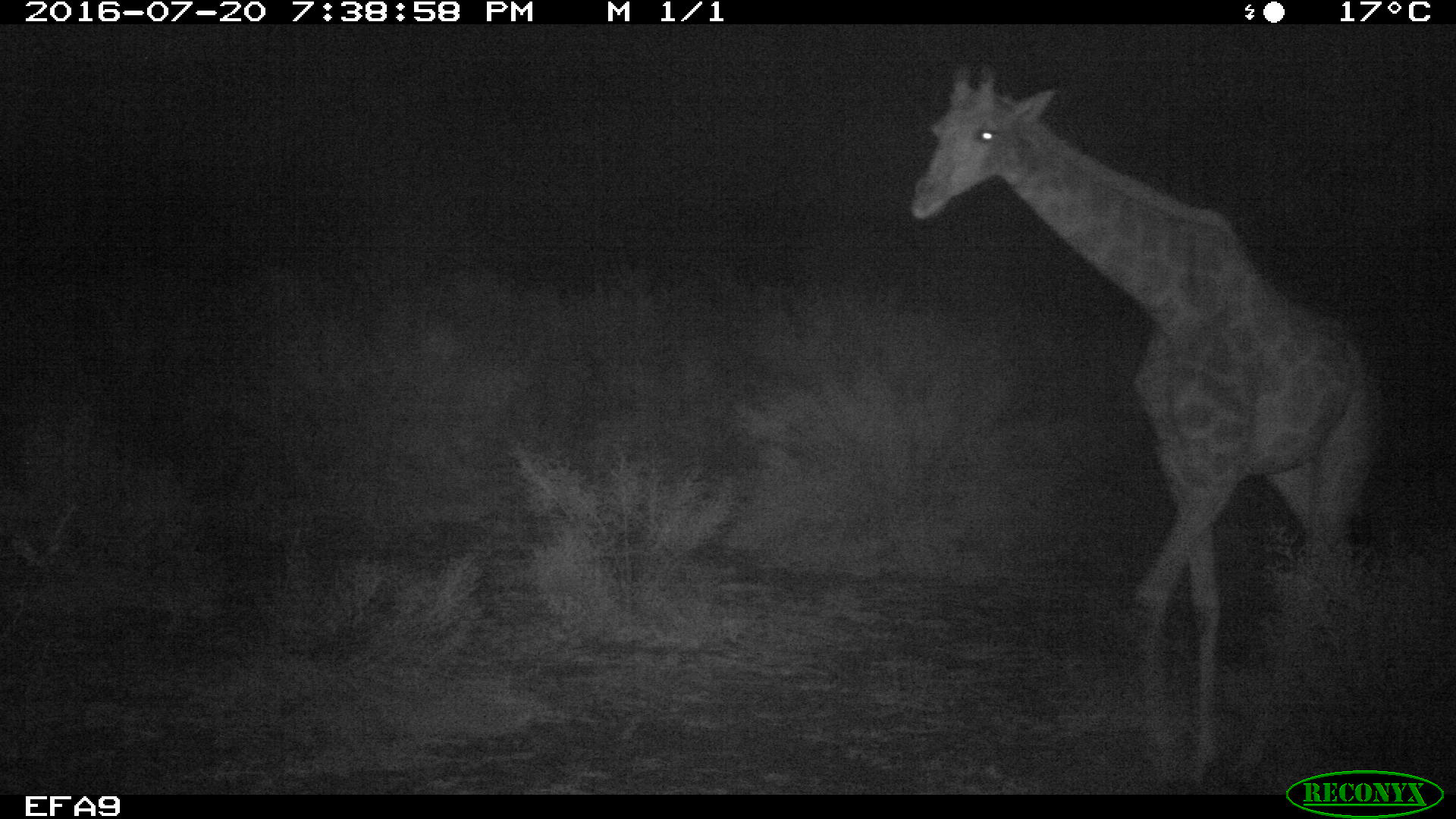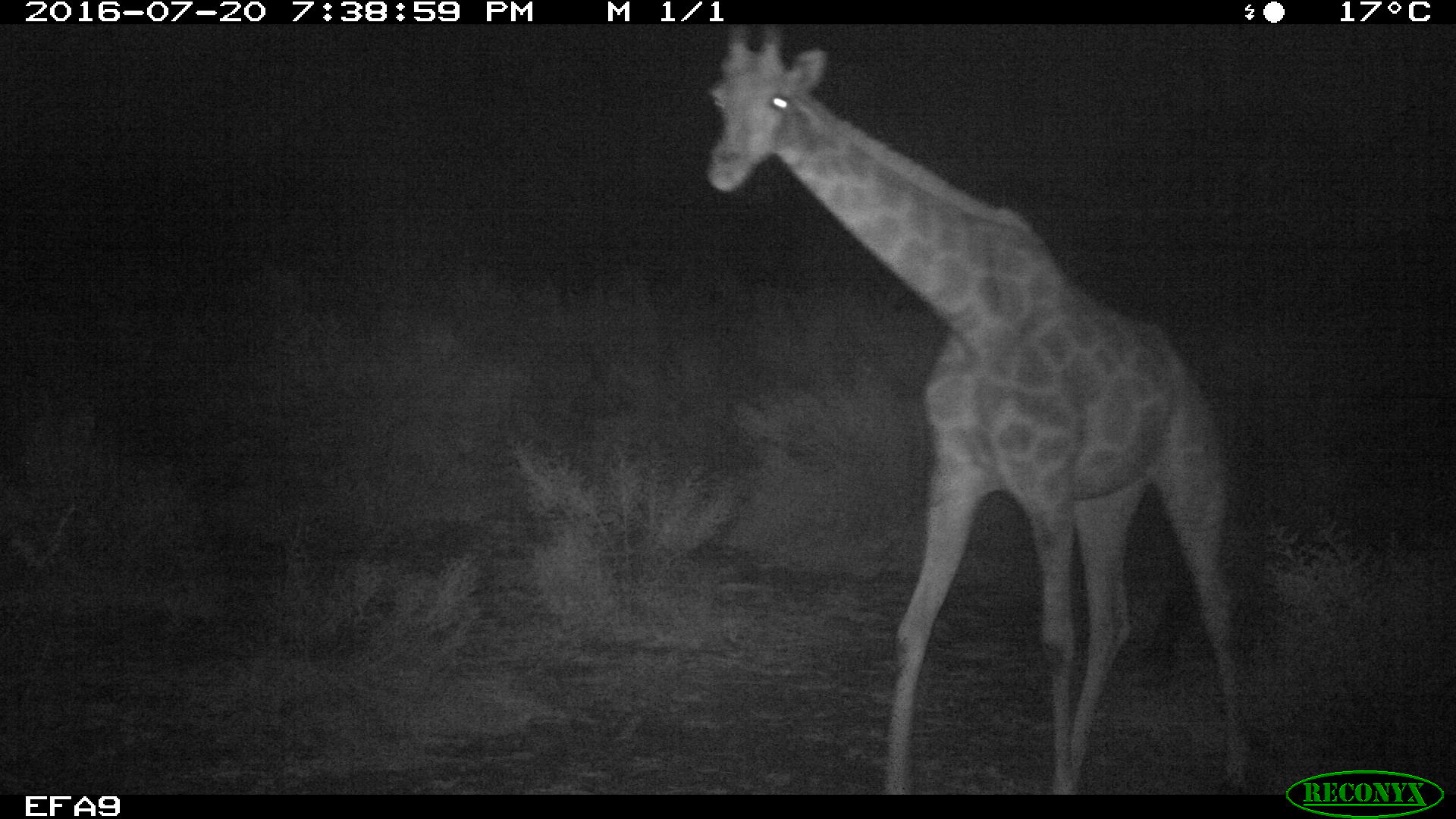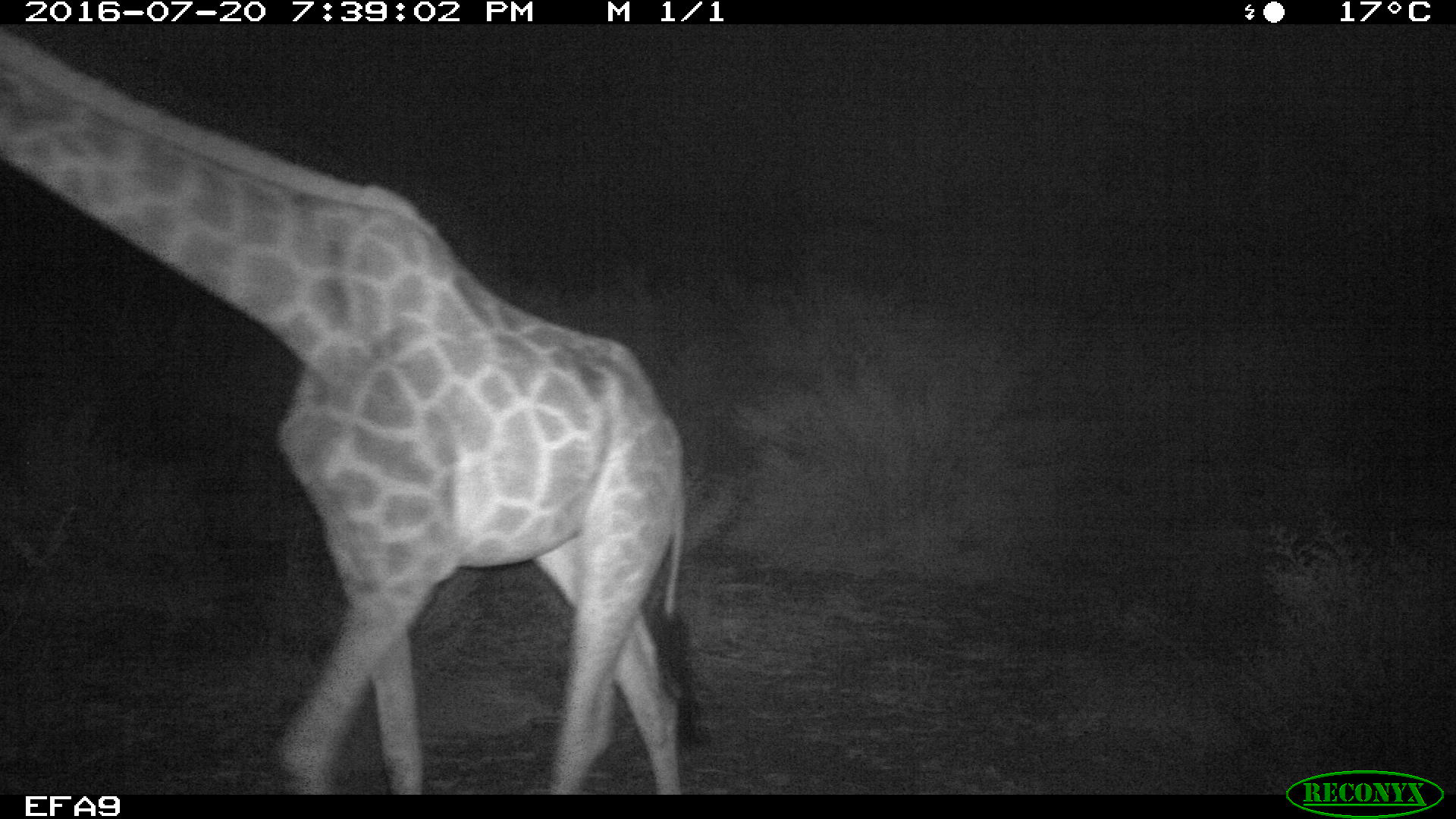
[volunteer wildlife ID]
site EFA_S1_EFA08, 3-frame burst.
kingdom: Animalia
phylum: Chordata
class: Mammalia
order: Artiodactyla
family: Giraffidae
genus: Giraffa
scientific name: Giraffa camelopardalis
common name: giraffe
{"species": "giraffe (Giraffa camelopardalis)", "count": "1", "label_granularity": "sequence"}